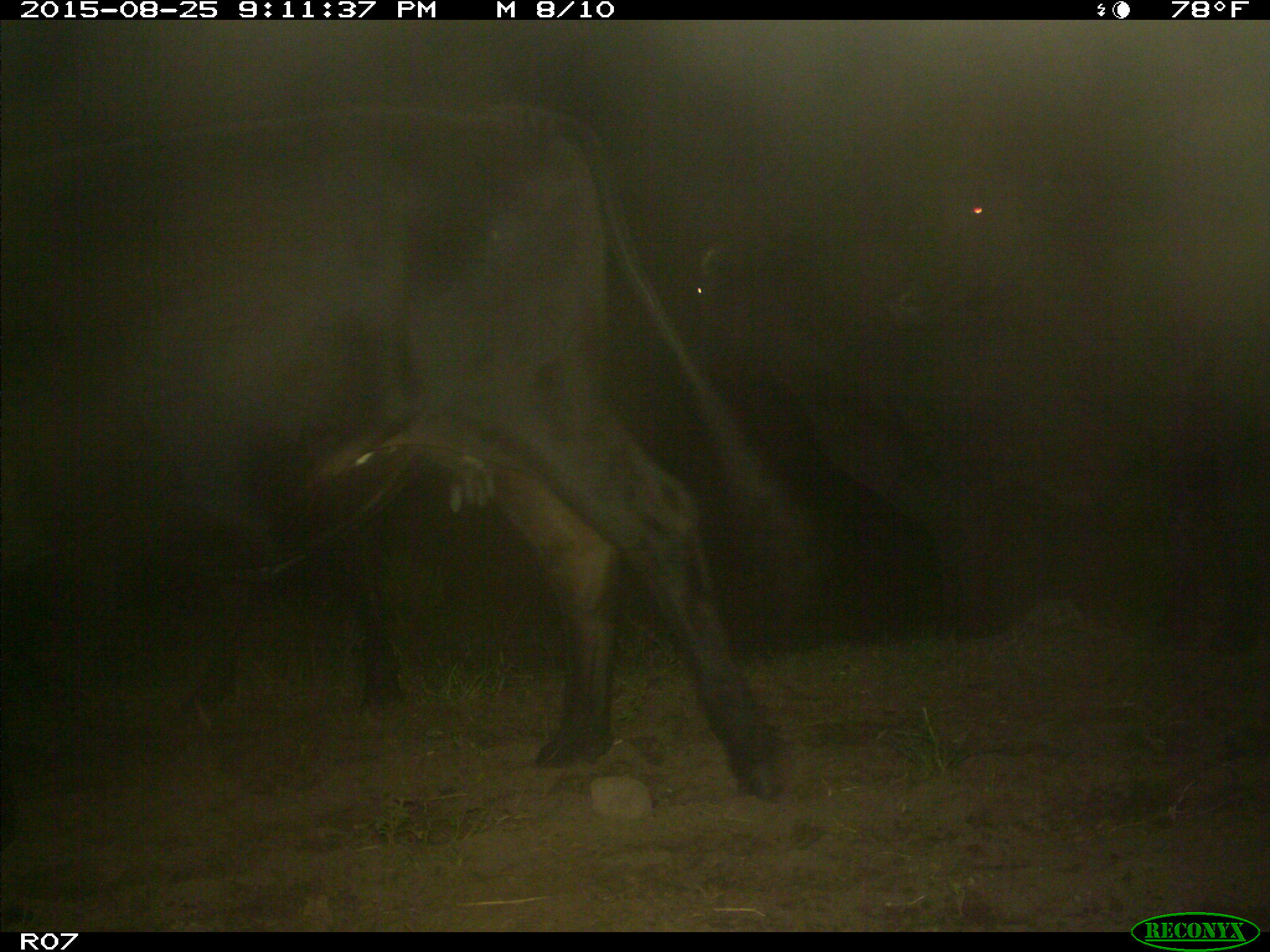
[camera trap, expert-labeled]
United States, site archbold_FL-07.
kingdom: Animalia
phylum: Chordata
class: Mammalia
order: Artiodactyla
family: Bovidae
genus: Bos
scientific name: Bos taurus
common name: domestic cow